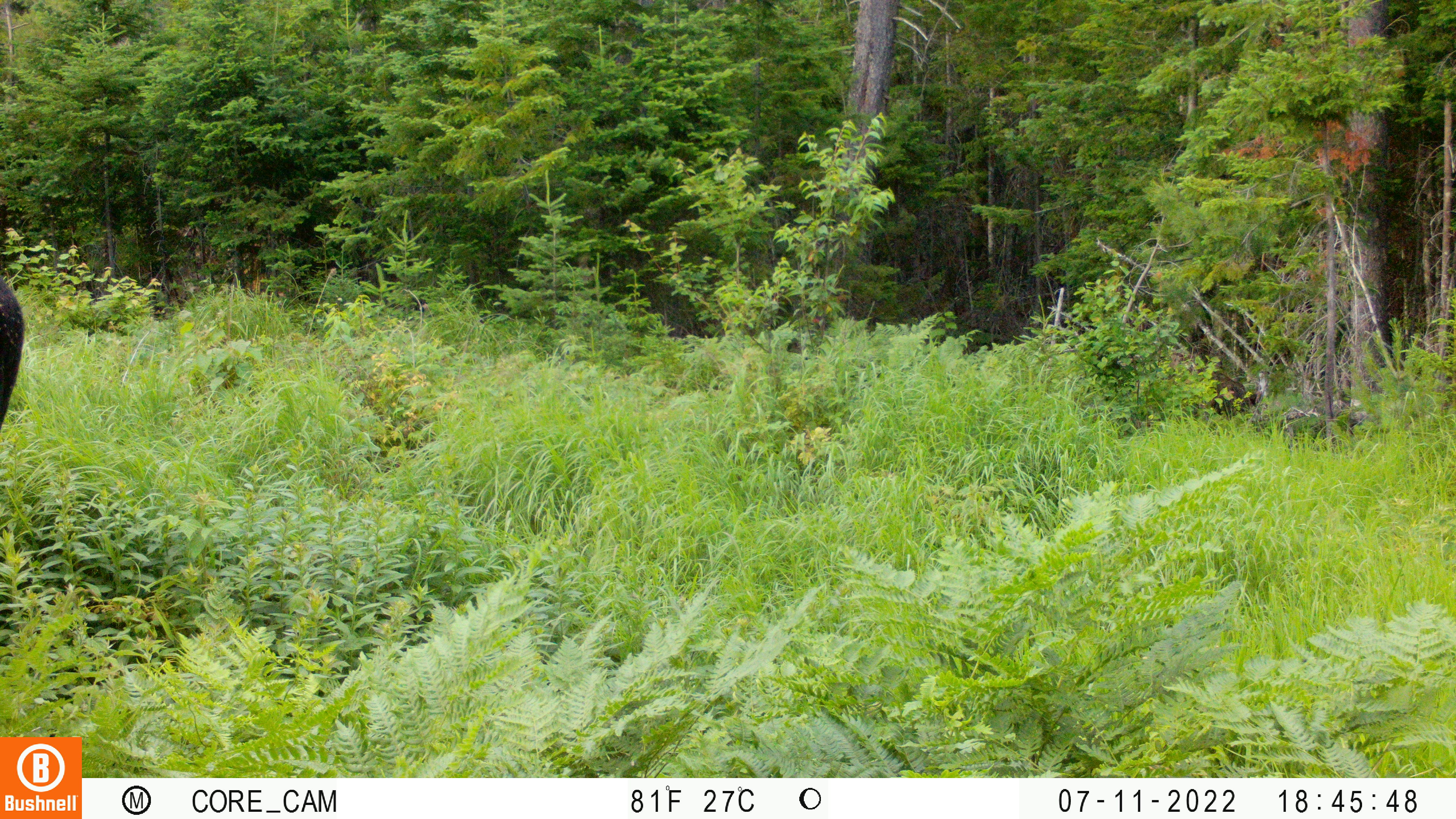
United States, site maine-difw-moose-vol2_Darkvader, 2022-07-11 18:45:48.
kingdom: Animalia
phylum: Chordata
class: Mammalia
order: Artiodactyla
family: Cervidae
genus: Alces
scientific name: Alces alces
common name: moose